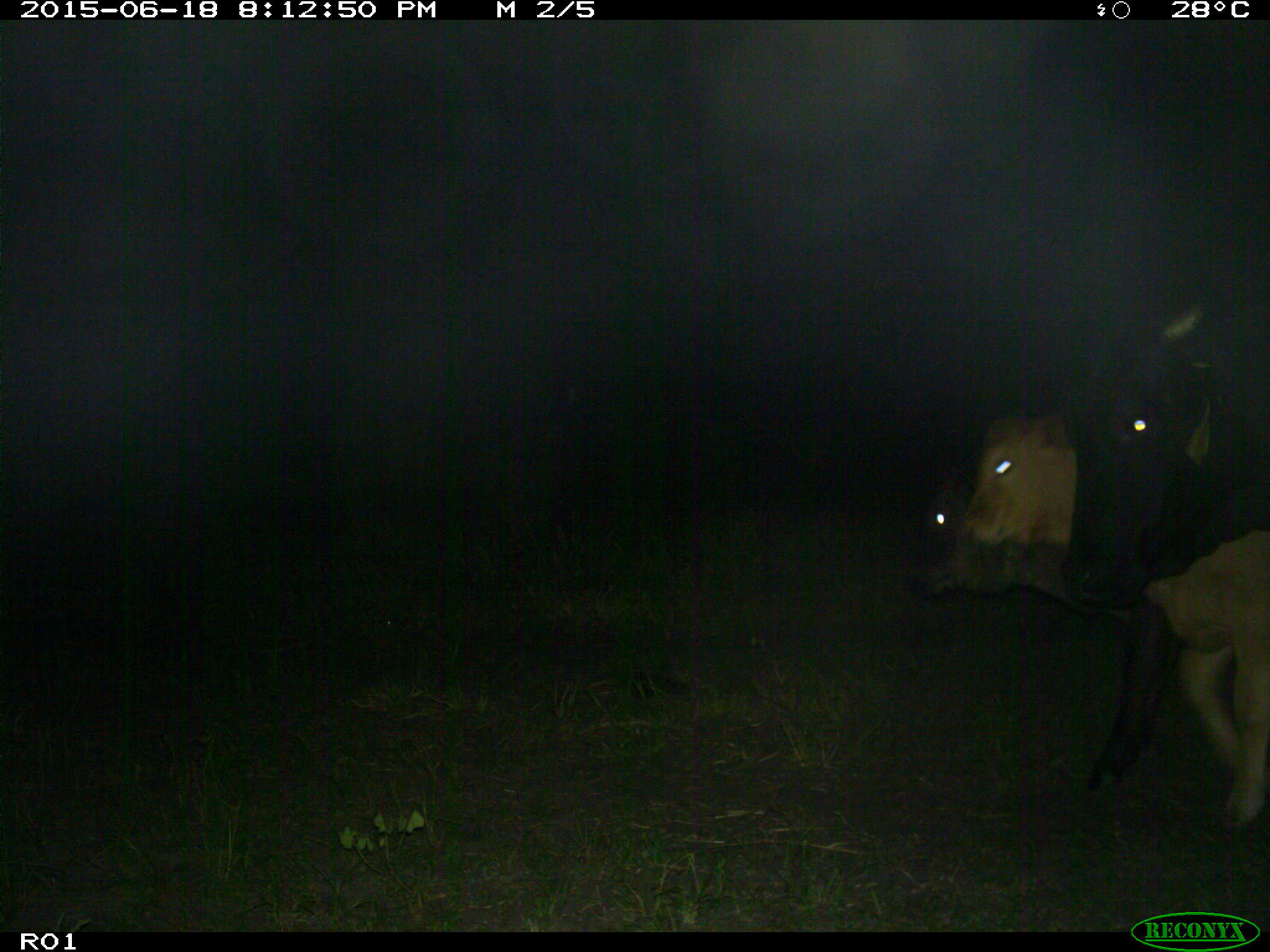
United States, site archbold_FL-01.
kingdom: Animalia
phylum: Chordata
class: Mammalia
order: Artiodactyla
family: Bovidae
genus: Bos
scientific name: Bos taurus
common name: domestic cow